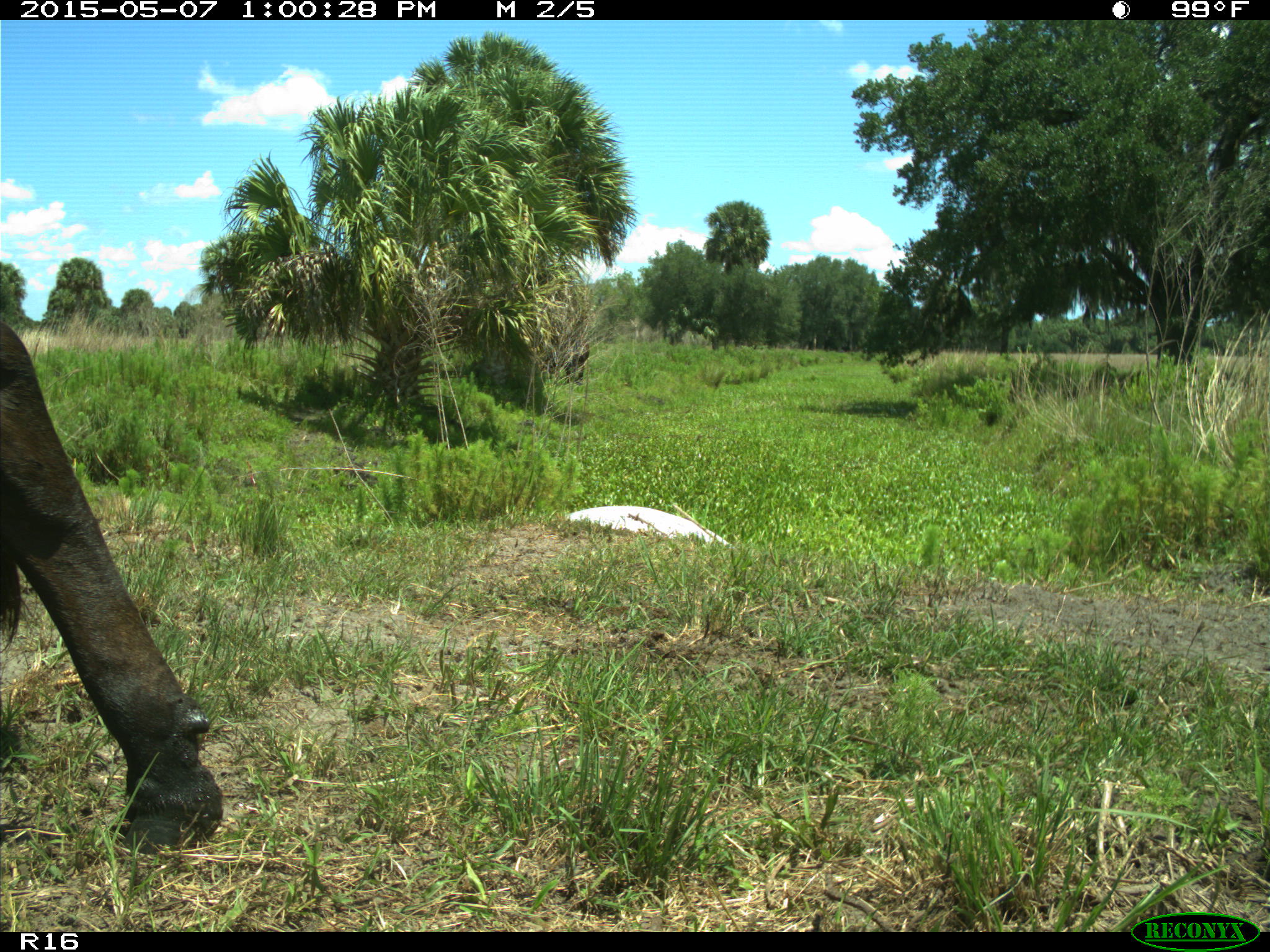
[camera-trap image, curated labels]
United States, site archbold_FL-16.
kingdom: Animalia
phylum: Chordata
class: Mammalia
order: Artiodactyla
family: Bovidae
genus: Bos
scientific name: Bos taurus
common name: domestic cow